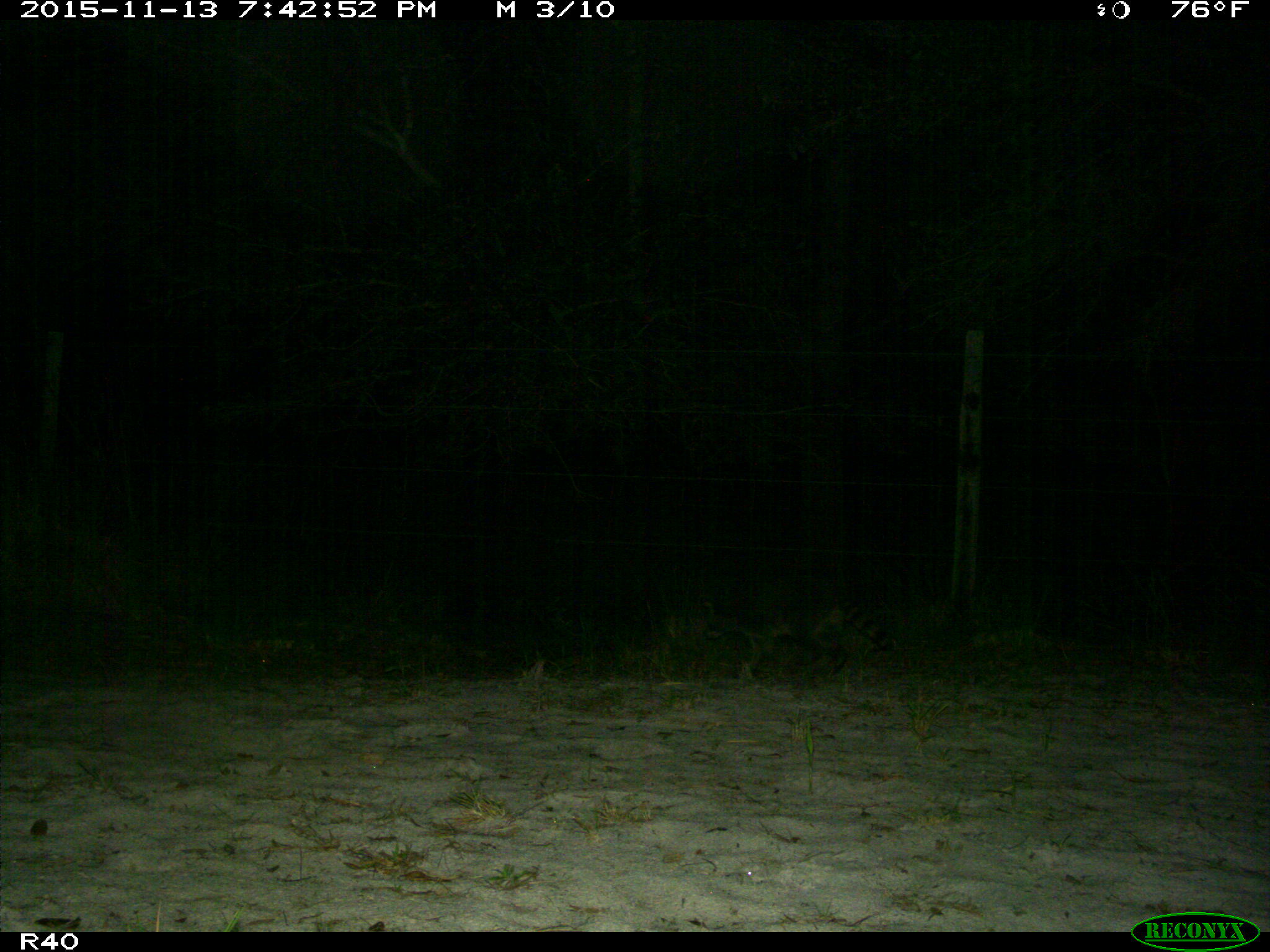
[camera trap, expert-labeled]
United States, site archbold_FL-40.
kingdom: Animalia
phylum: Chordata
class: Mammalia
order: Carnivora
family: Procyonidae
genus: Procyon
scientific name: Procyon lotor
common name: common raccoon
Procyon lotor (common raccoon).